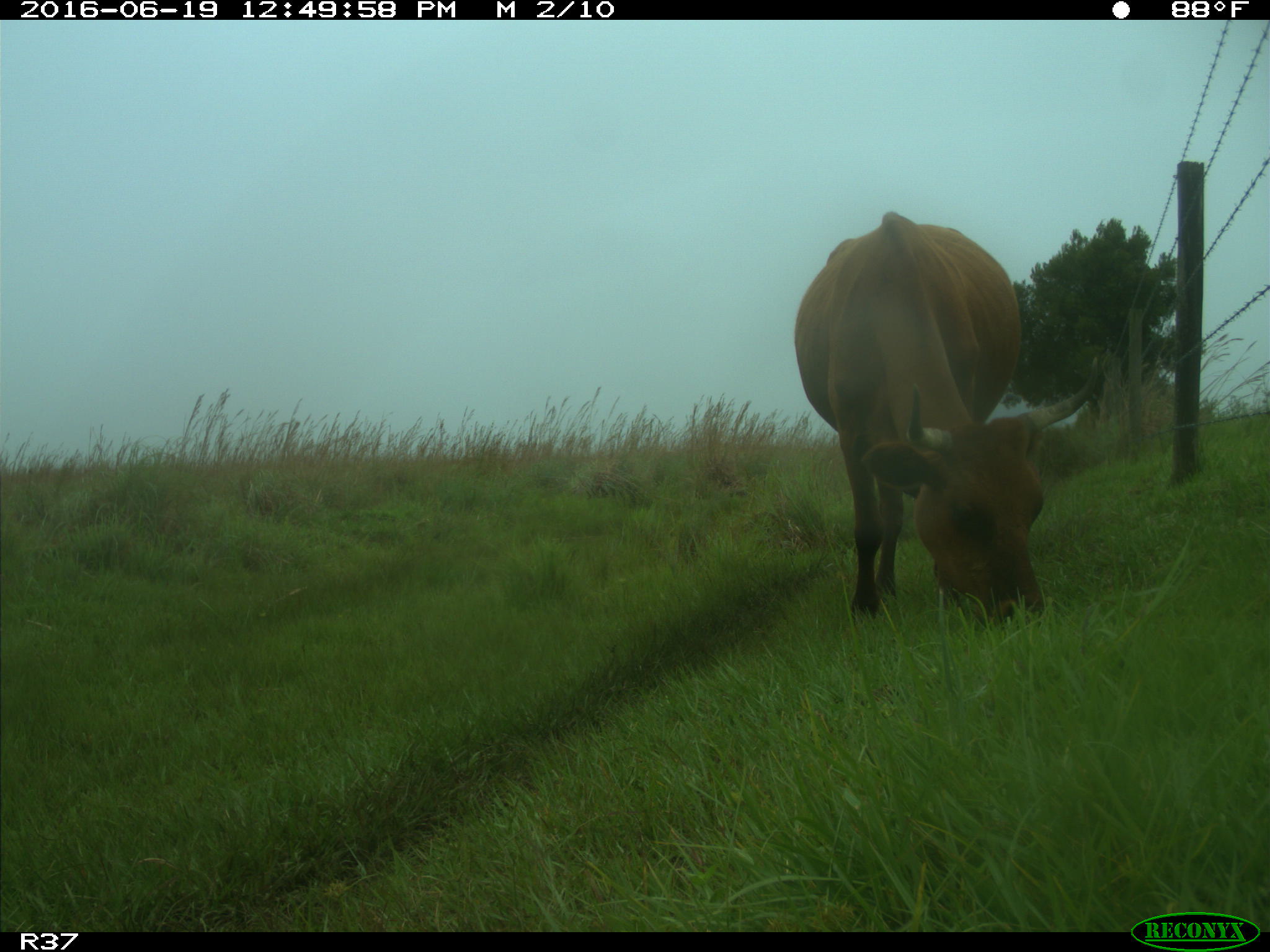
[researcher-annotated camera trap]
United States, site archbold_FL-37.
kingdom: Animalia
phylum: Chordata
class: Mammalia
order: Artiodactyla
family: Bovidae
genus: Bos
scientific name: Bos taurus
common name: domestic cow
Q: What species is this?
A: Bos taurus (domestic cow).